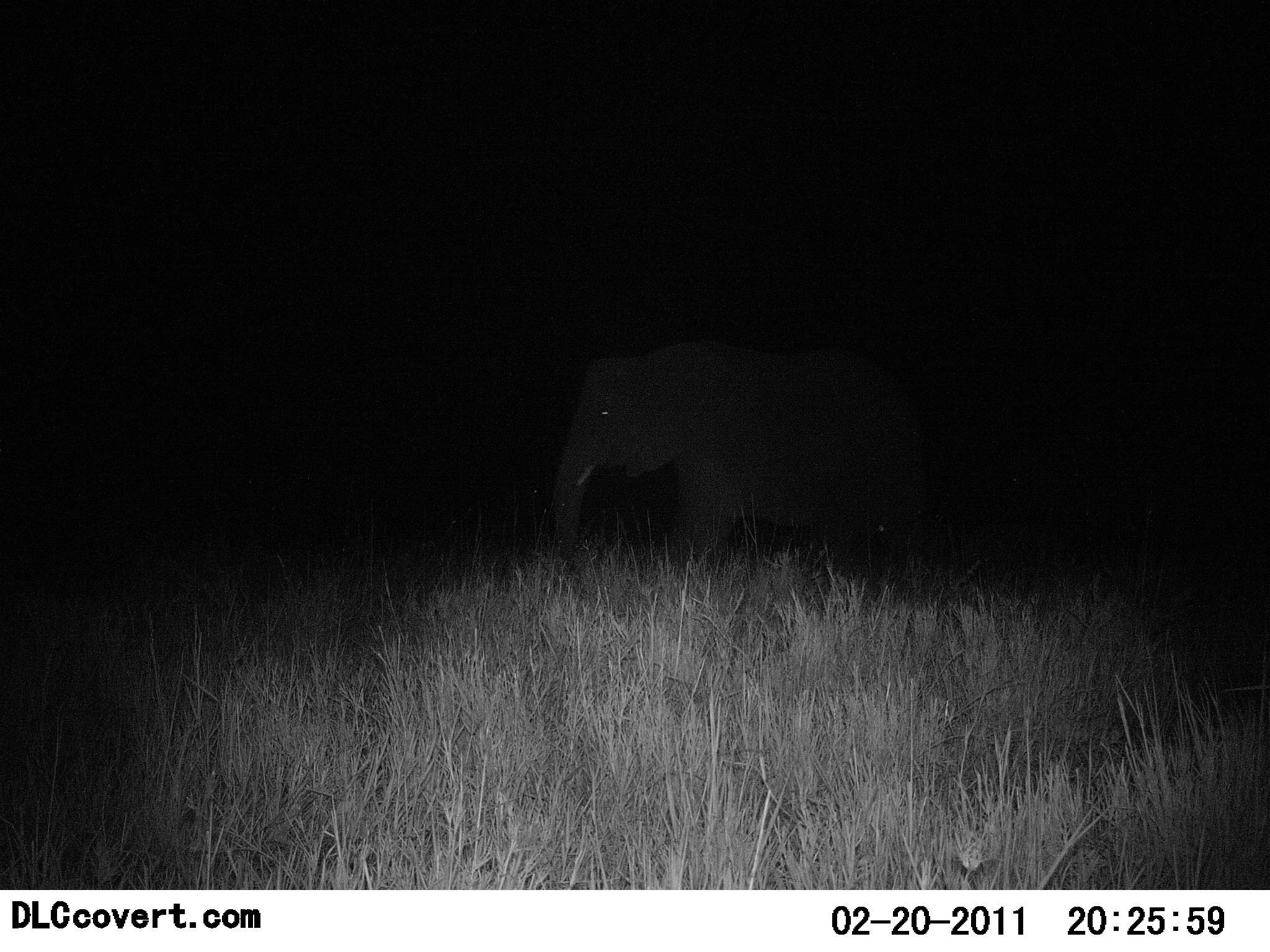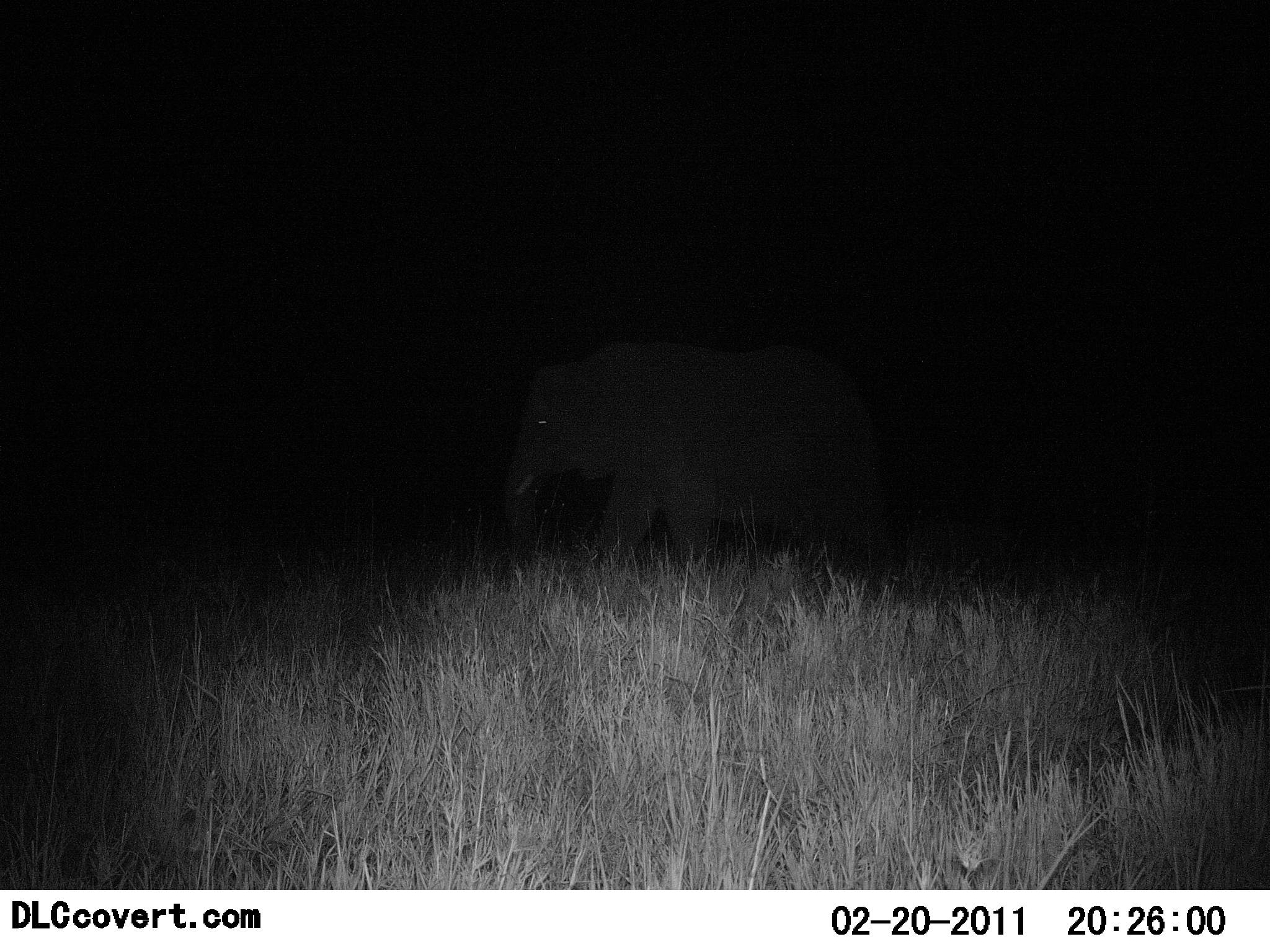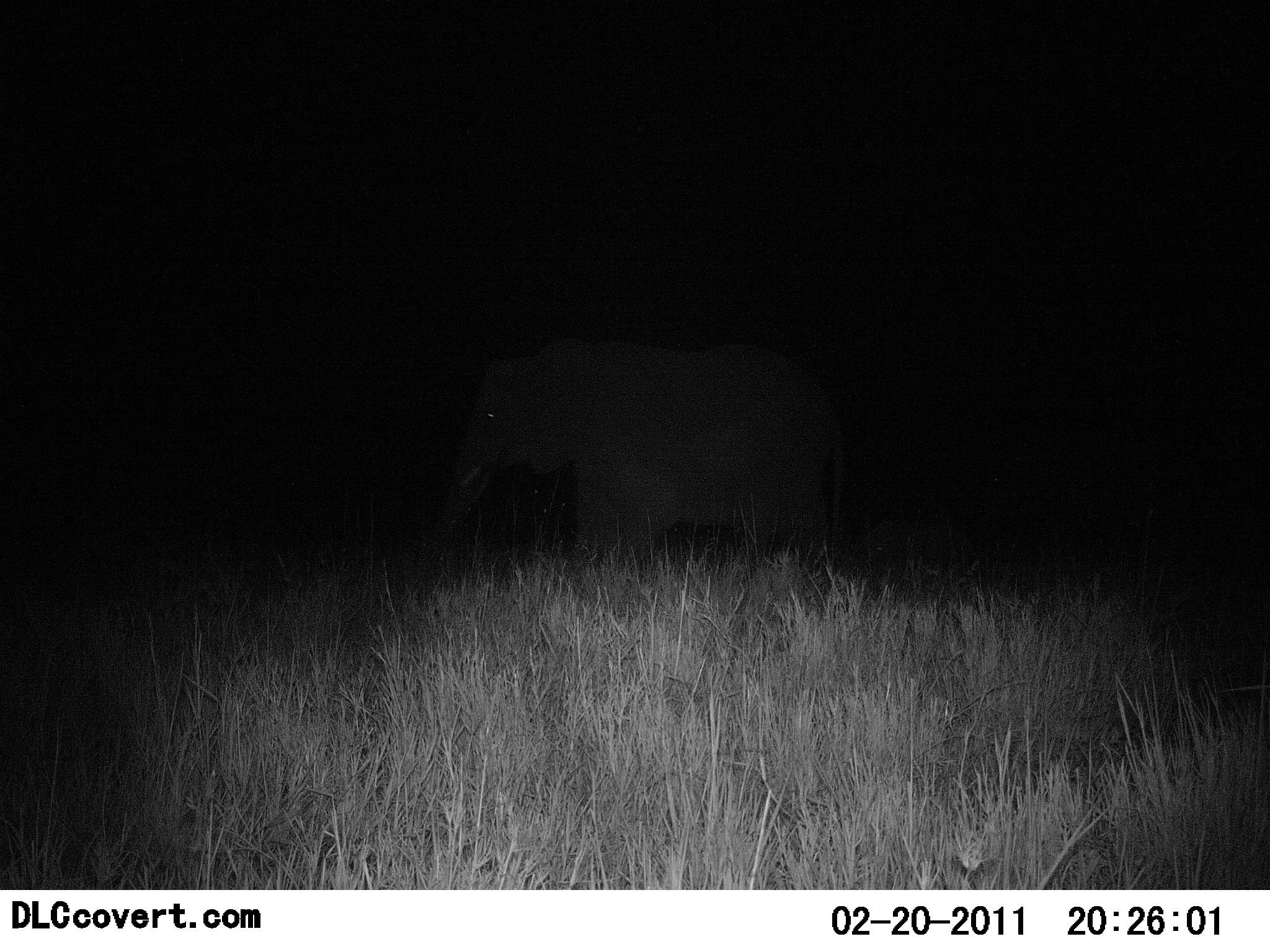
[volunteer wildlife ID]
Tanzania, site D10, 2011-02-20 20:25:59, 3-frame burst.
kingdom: Animalia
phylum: Chordata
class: Mammalia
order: Proboscidea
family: Elephantidae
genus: Loxodonta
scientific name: Loxodonta africana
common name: african bush elephant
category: elephant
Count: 1.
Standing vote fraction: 0%.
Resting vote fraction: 0%.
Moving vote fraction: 100%.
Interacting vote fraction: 0%.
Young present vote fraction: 18%.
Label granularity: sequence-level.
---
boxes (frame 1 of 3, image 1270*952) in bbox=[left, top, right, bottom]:
animal: bbox=[541, 332, 944, 595]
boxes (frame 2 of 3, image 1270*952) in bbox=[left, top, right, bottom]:
animal: bbox=[494, 339, 902, 603]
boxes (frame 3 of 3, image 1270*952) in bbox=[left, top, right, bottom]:
animal: bbox=[431, 335, 856, 619]